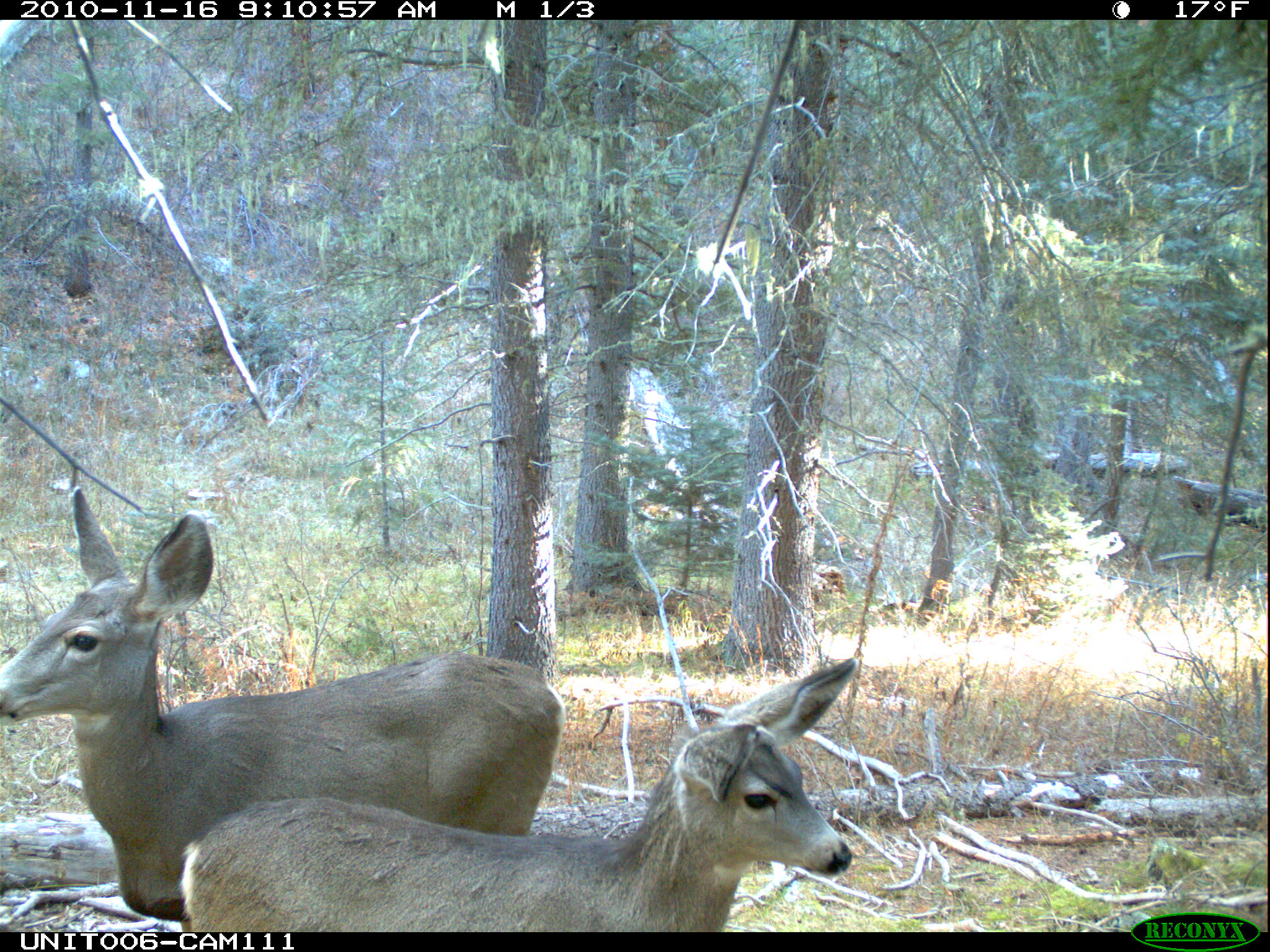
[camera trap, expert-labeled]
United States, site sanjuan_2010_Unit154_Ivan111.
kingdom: Animalia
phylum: Chordata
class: Mammalia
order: Artiodactyla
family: Cervidae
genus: Odocoileus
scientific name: Odocoileus hemionus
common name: mule deer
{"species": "Odocoileus hemionus (mule deer)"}